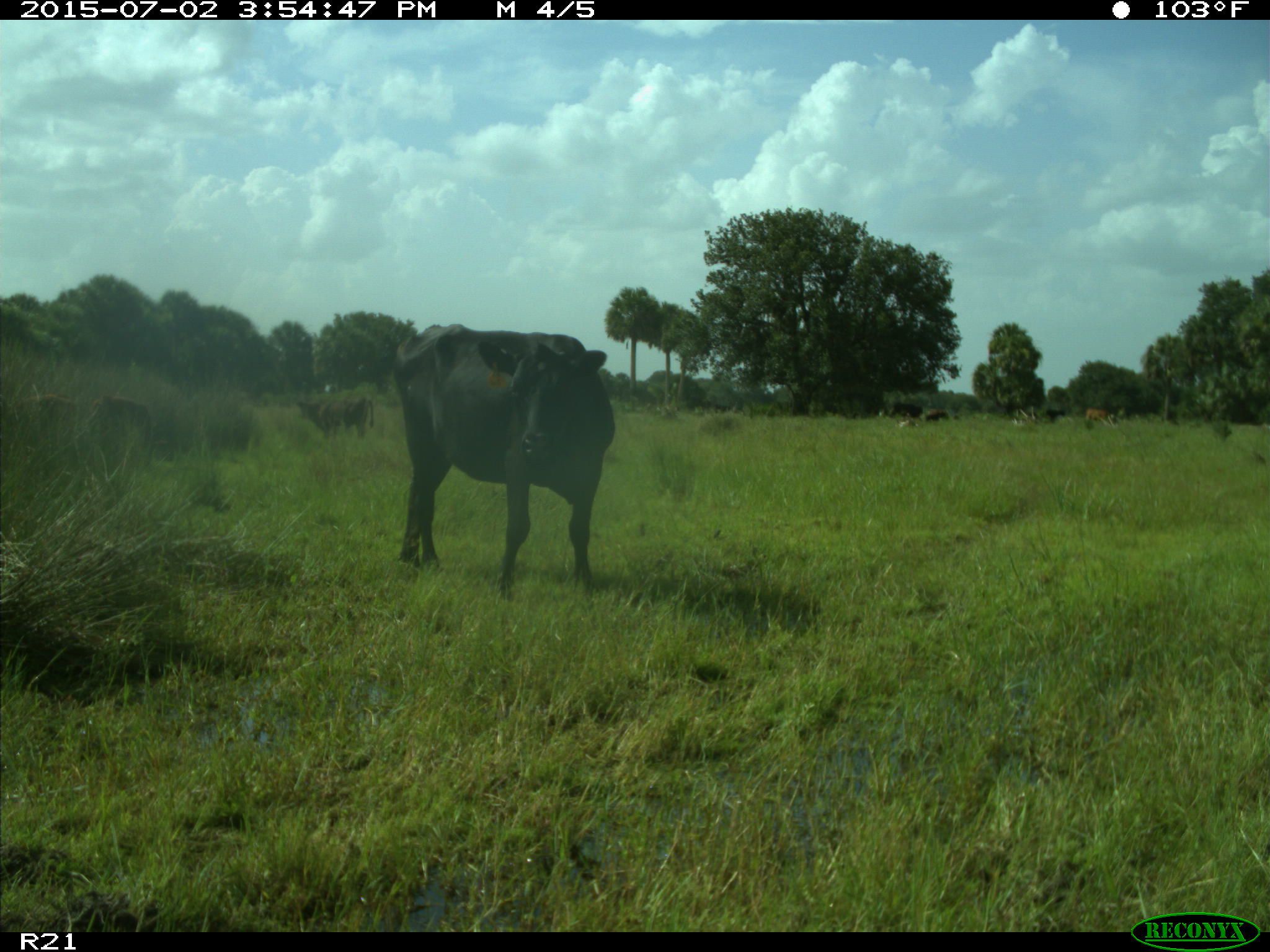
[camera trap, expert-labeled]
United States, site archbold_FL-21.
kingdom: Animalia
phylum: Chordata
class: Mammalia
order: Artiodactyla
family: Bovidae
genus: Bos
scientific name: Bos taurus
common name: domestic cow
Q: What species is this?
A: Bos taurus (domestic cow).